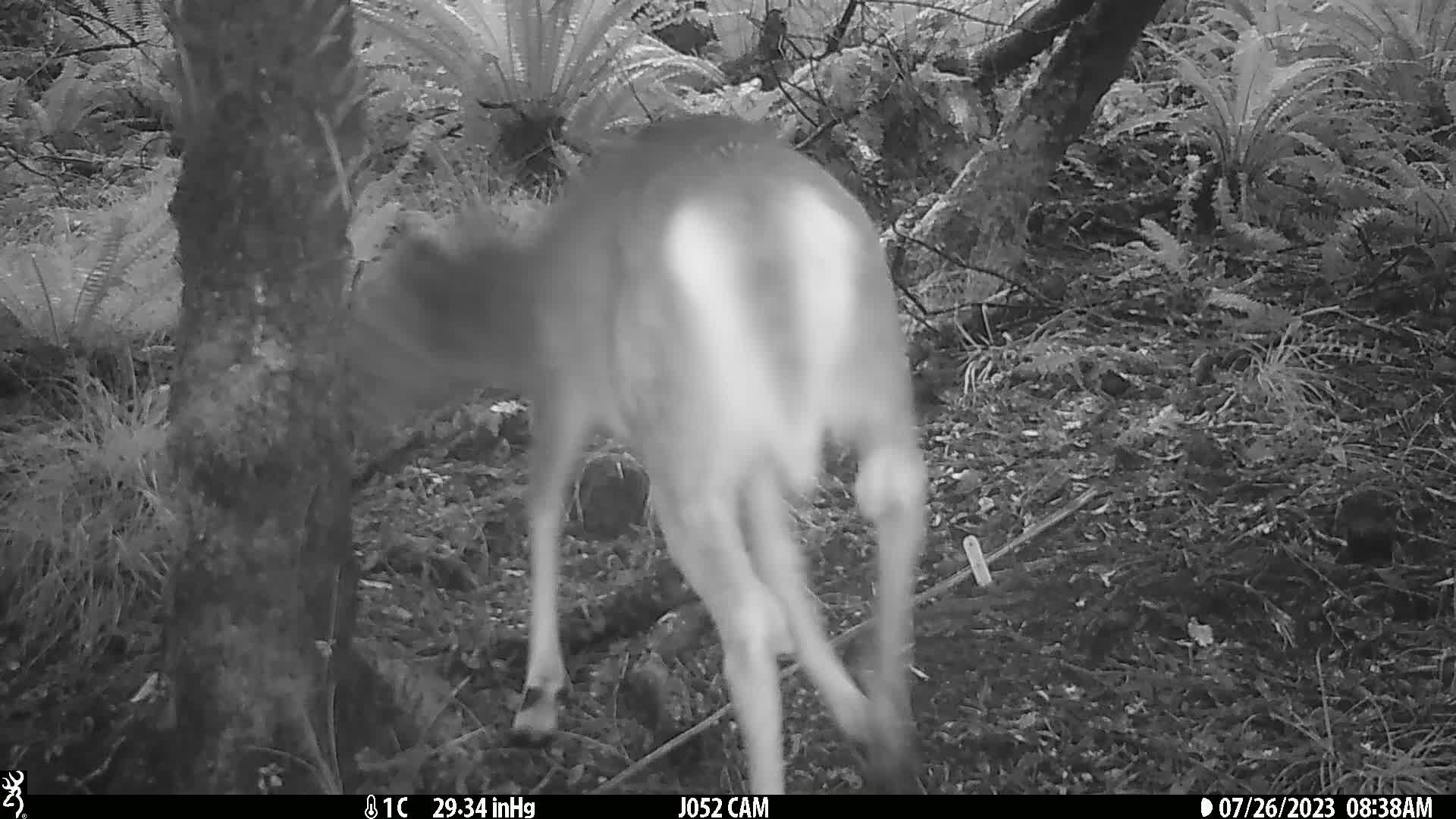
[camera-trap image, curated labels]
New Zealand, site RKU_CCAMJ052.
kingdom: Animalia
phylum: Chordata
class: Mammalia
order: Artiodactyla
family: Cervidae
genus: Odocoileus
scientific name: Odocoileus virginianus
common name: white-tailed deer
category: white tailed deer